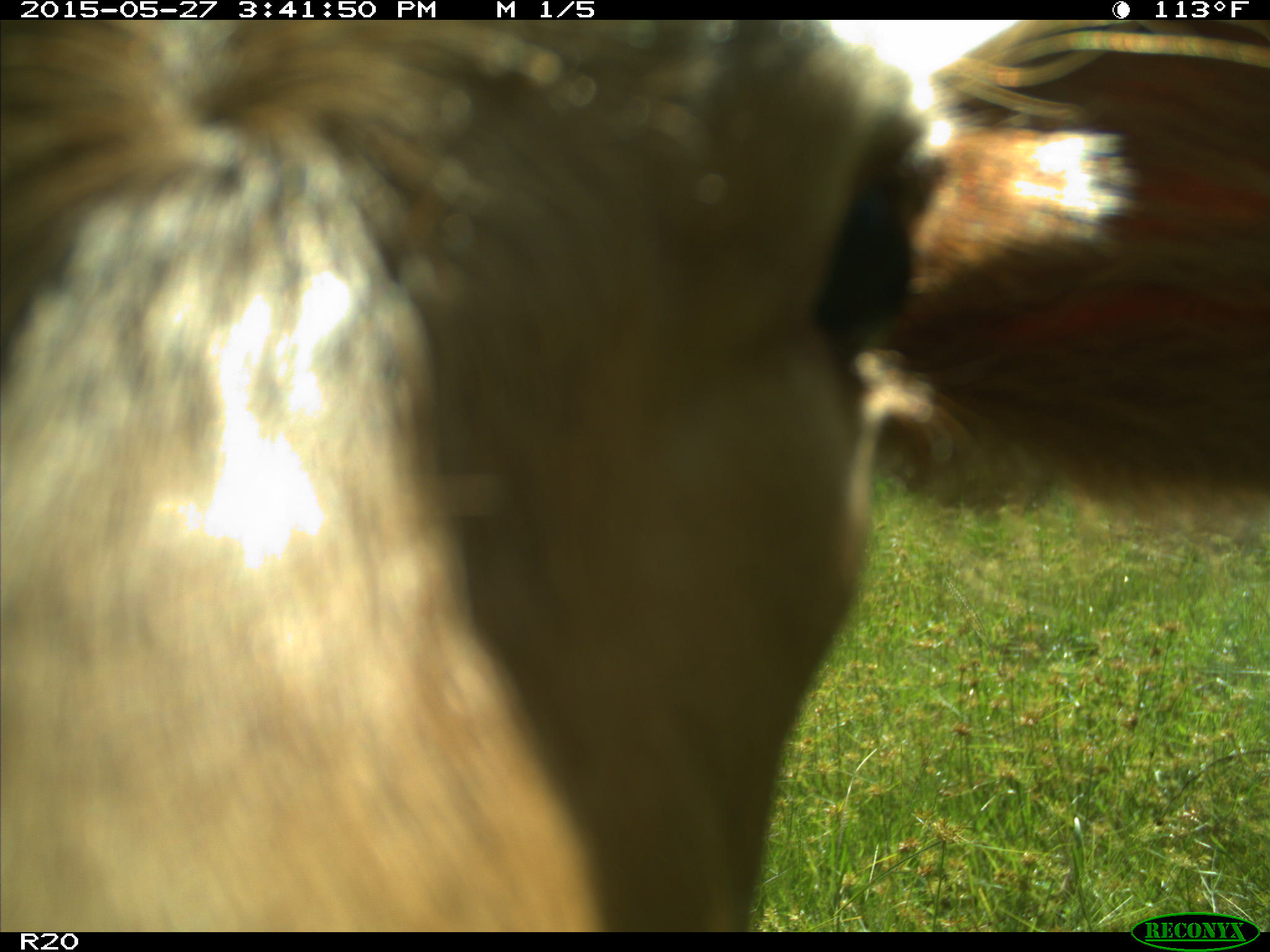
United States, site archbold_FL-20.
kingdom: Animalia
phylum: Chordata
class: Mammalia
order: Artiodactyla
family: Bovidae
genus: Bos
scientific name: Bos taurus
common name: domestic cow